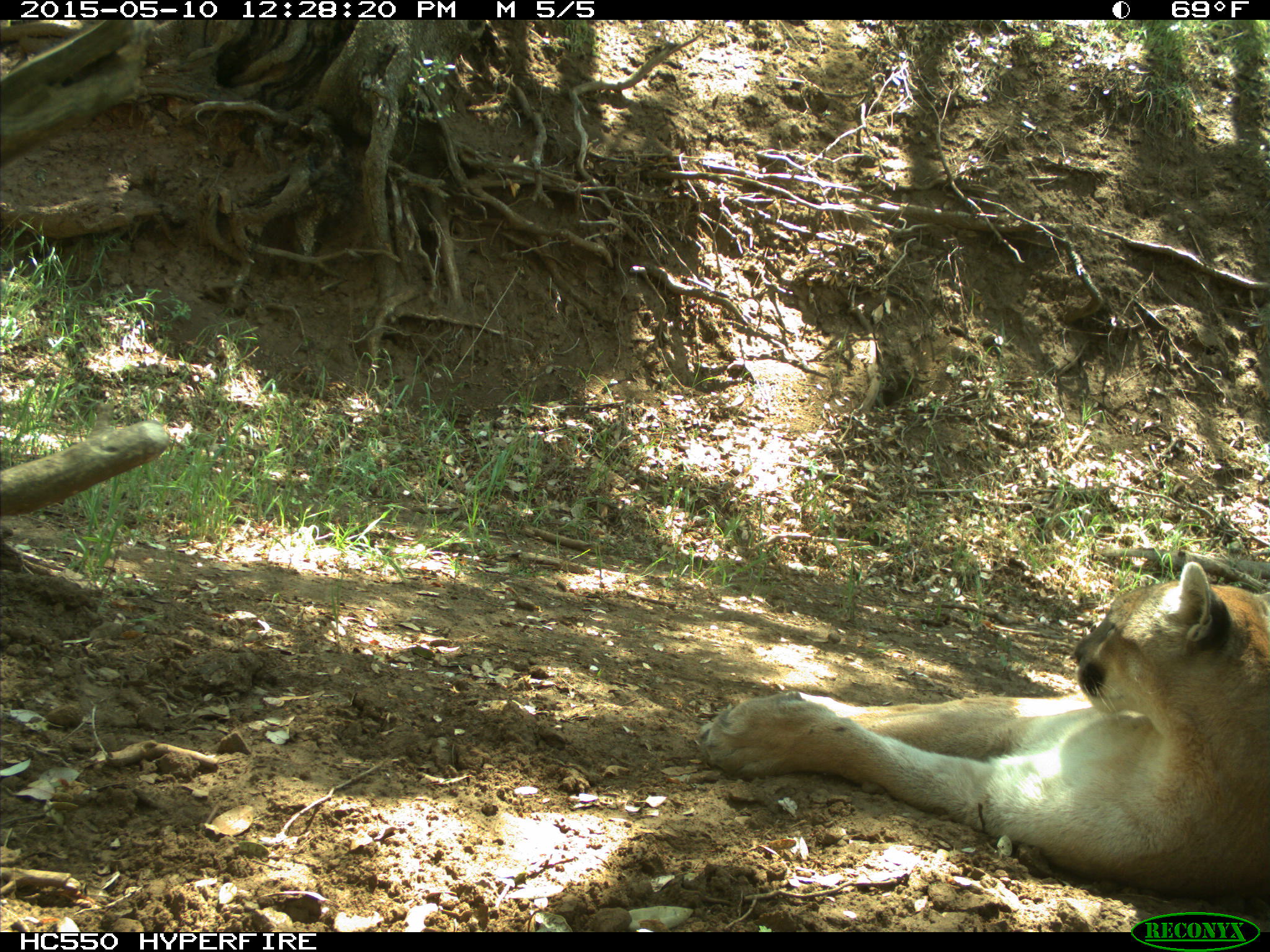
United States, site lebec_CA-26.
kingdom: Animalia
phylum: Chordata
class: Mammalia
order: Carnivora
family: Felidae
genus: Puma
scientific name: Puma concolor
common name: mountain lion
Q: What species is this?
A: Puma concolor (mountain lion).